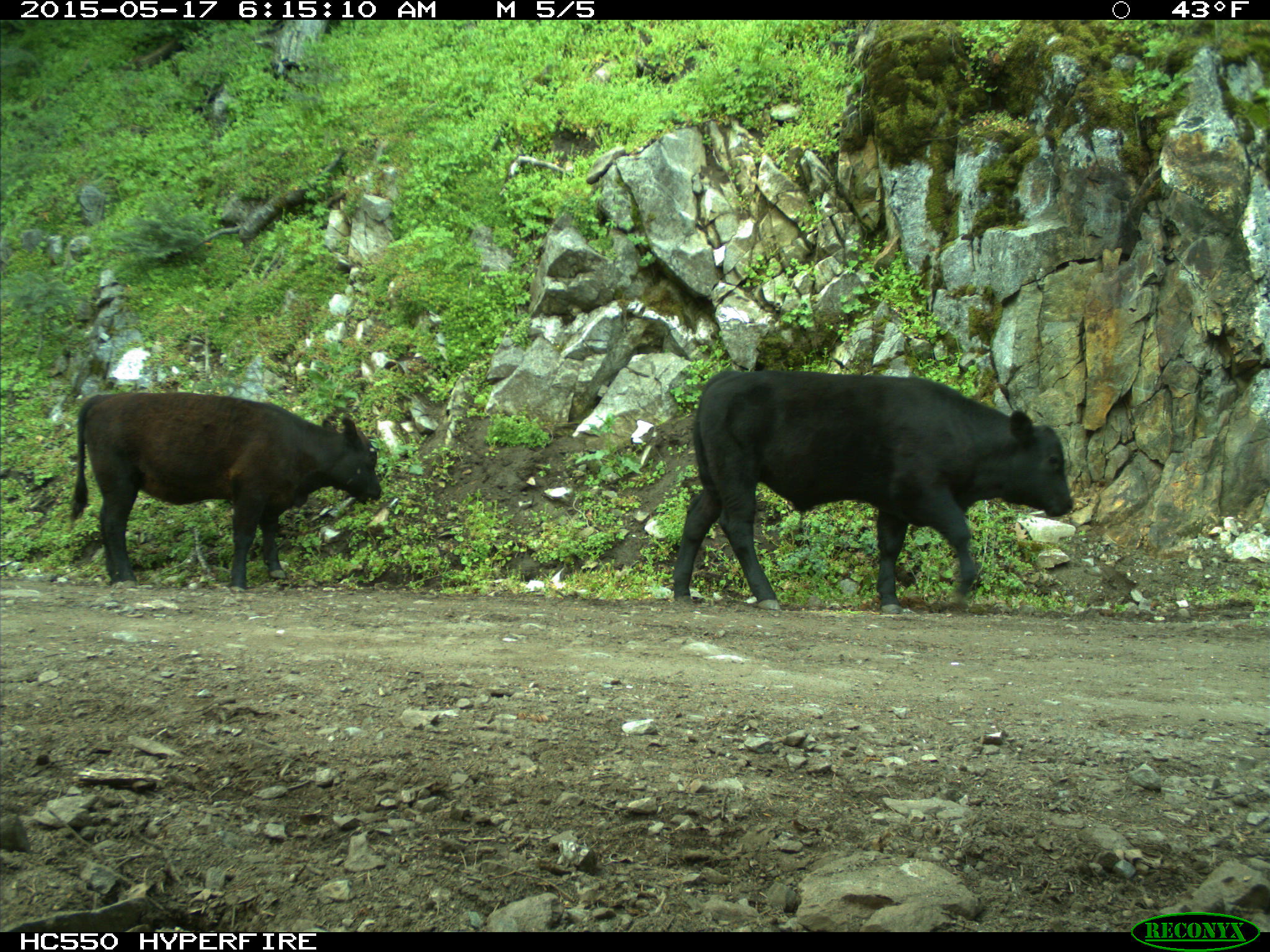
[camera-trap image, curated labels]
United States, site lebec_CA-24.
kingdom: Animalia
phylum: Chordata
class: Mammalia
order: Artiodactyla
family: Bovidae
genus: Bos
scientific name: Bos taurus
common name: domestic cow